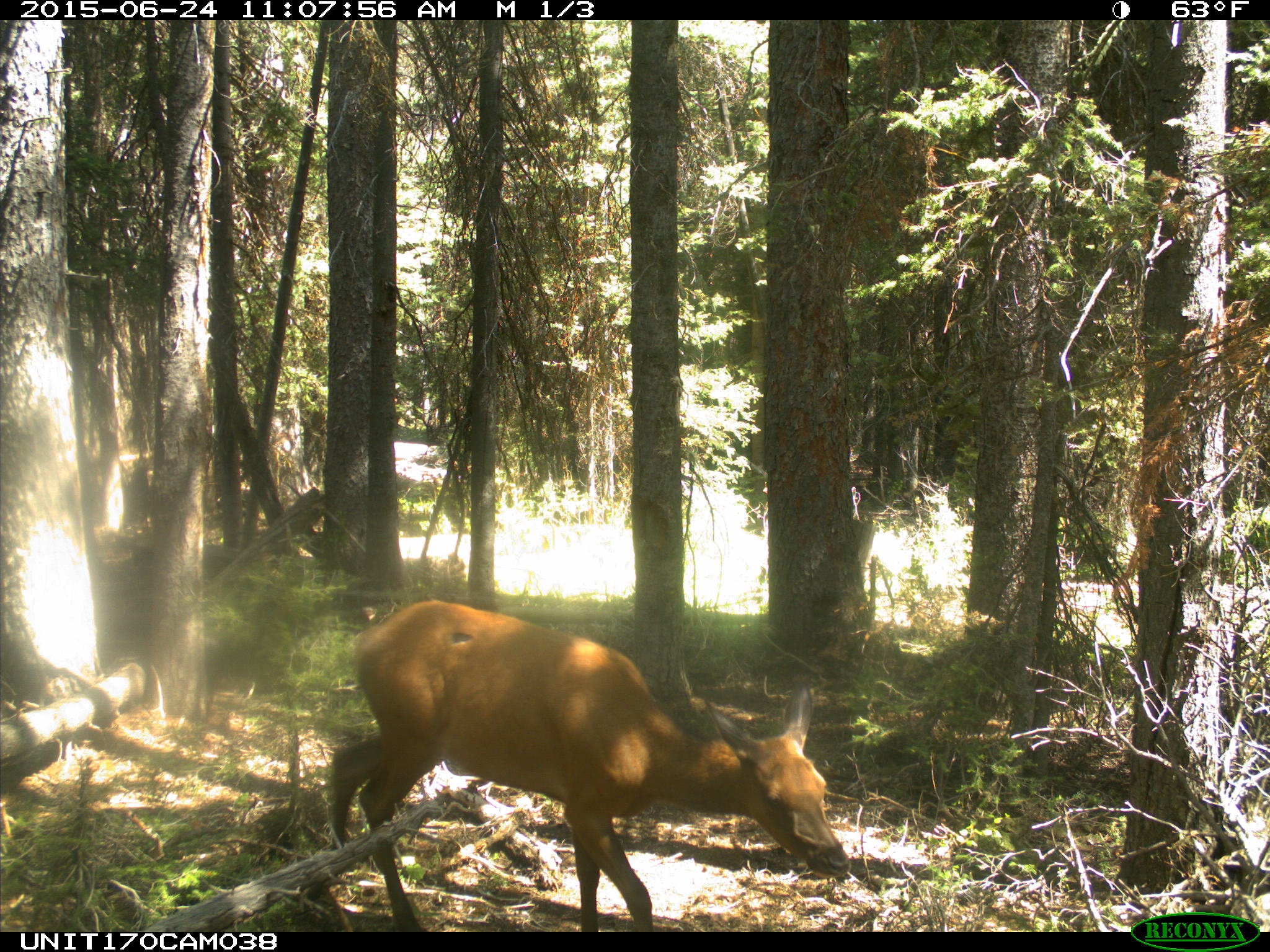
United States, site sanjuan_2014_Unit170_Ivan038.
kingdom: Animalia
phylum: Chordata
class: Mammalia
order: Artiodactyla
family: Cervidae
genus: Cervus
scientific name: Cervus elaphus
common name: red deer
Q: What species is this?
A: Cervus elaphus (red deer).